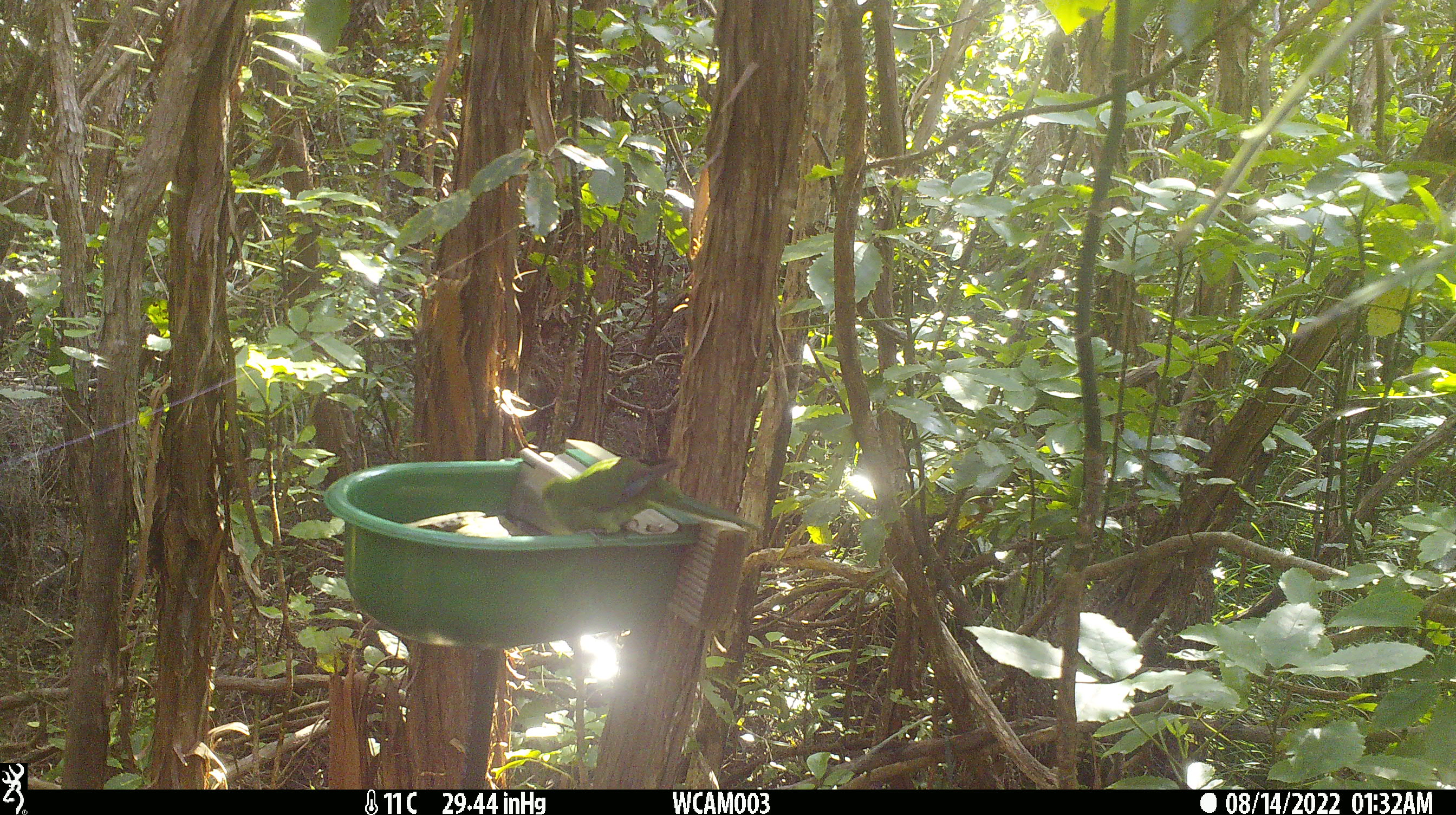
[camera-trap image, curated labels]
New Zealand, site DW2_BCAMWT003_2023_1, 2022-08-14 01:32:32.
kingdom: Animalia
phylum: Chordata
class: Aves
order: Psittaciformes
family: Psittaculidae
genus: Cyanoramphus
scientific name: Cyanoramphus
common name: parakeet